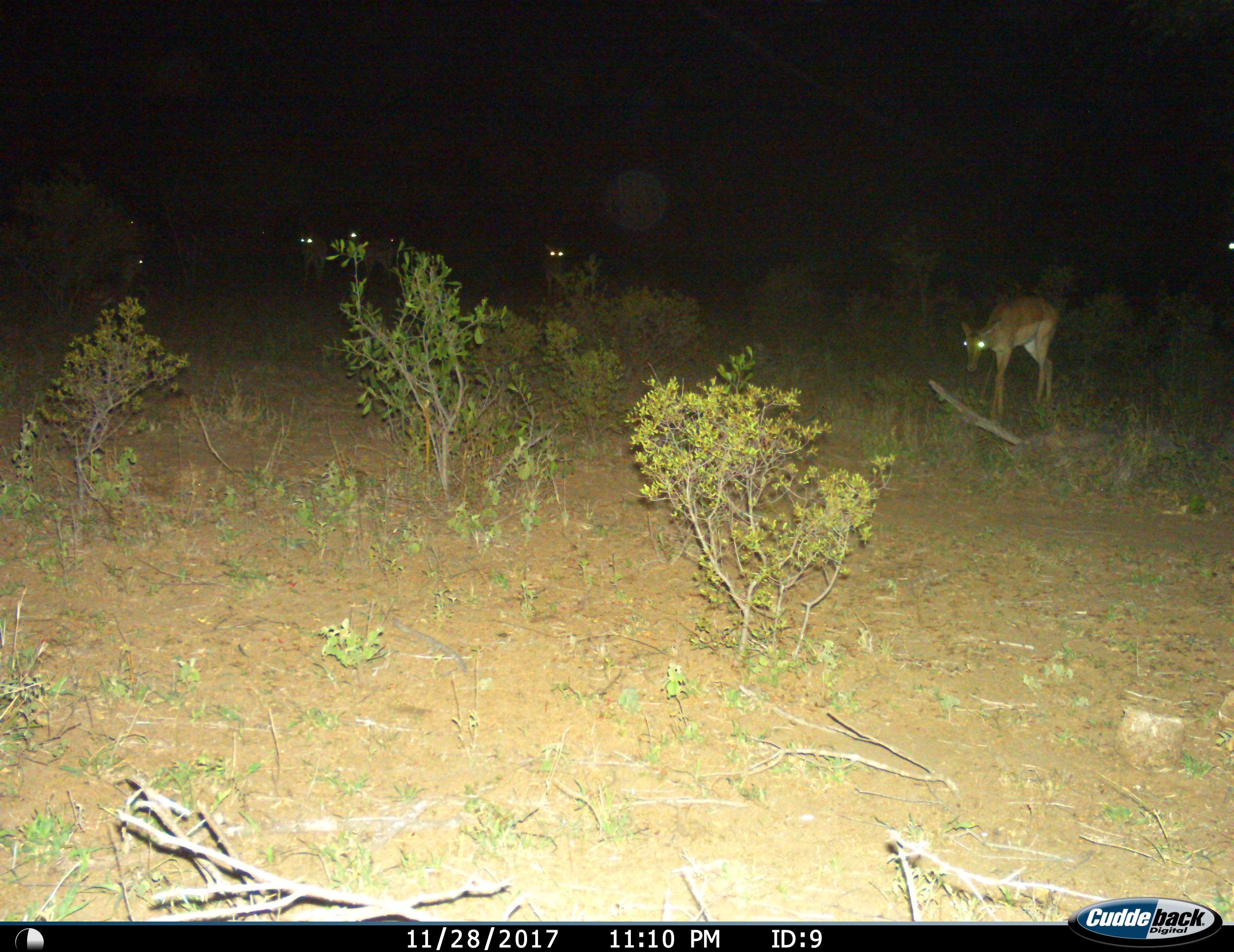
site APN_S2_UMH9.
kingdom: Animalia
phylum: Chordata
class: Mammalia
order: Artiodactyla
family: Bovidae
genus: Aepyceros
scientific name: Aepyceros melampus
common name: impala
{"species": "impala (Aepyceros melampus)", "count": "6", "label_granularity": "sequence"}